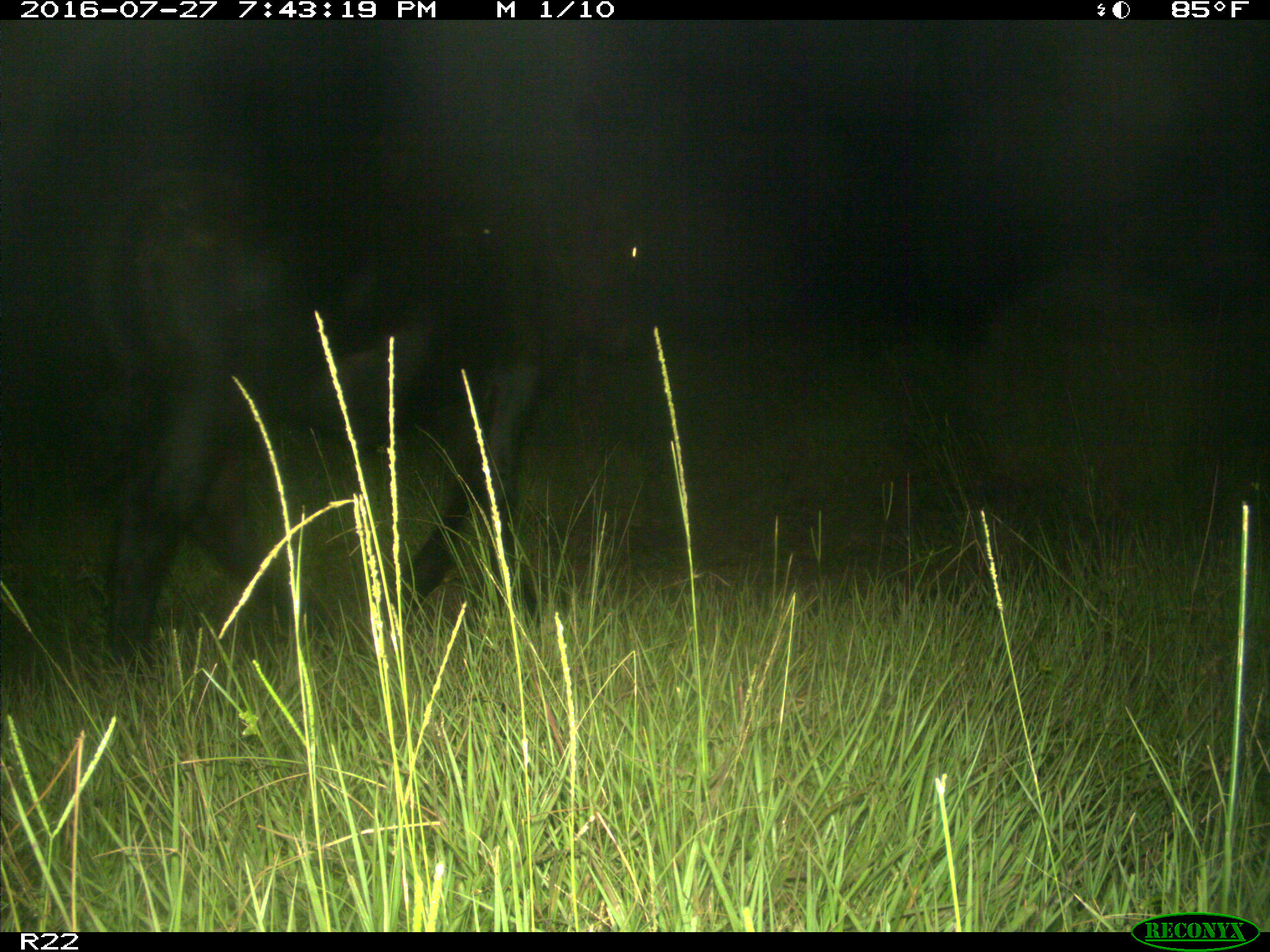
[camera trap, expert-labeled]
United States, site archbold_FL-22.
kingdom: Animalia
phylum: Chordata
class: Mammalia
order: Artiodactyla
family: Bovidae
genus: Bos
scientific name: Bos taurus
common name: domestic cow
Bos taurus (domestic cow).